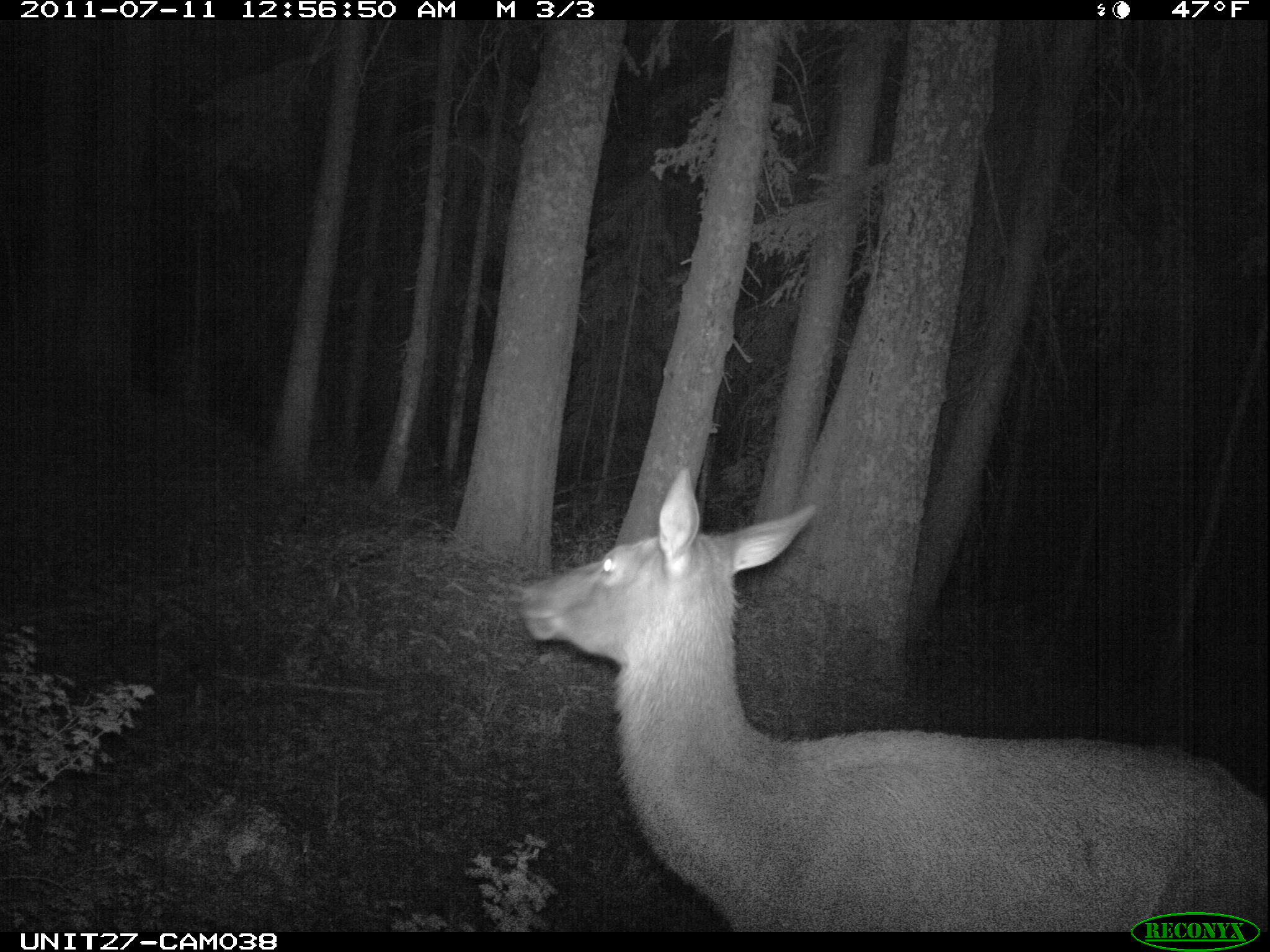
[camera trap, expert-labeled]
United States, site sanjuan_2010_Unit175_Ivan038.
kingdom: Animalia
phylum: Chordata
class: Mammalia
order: Artiodactyla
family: Cervidae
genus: Cervus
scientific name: Cervus elaphus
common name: red deer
Cervus elaphus (red deer).